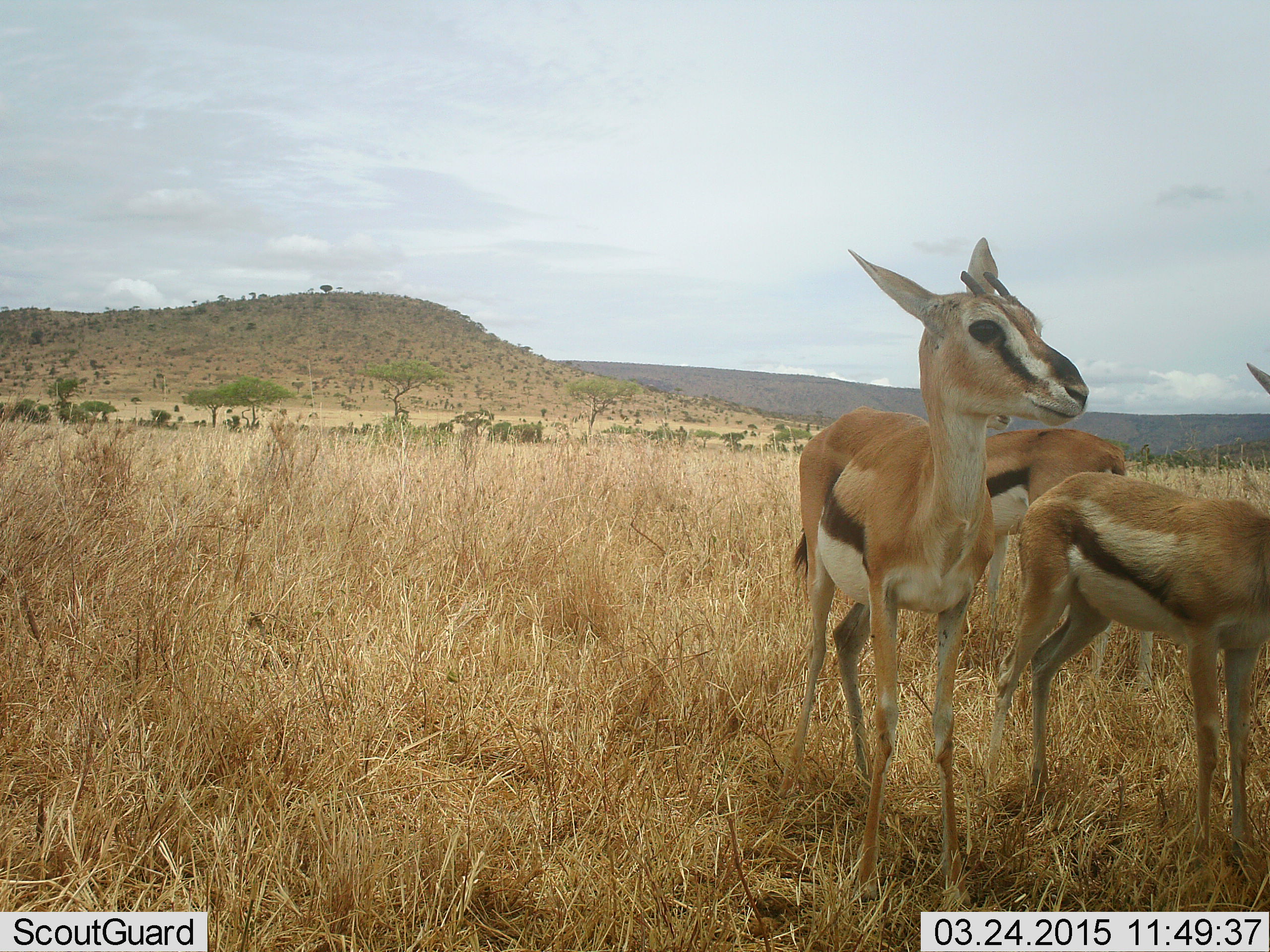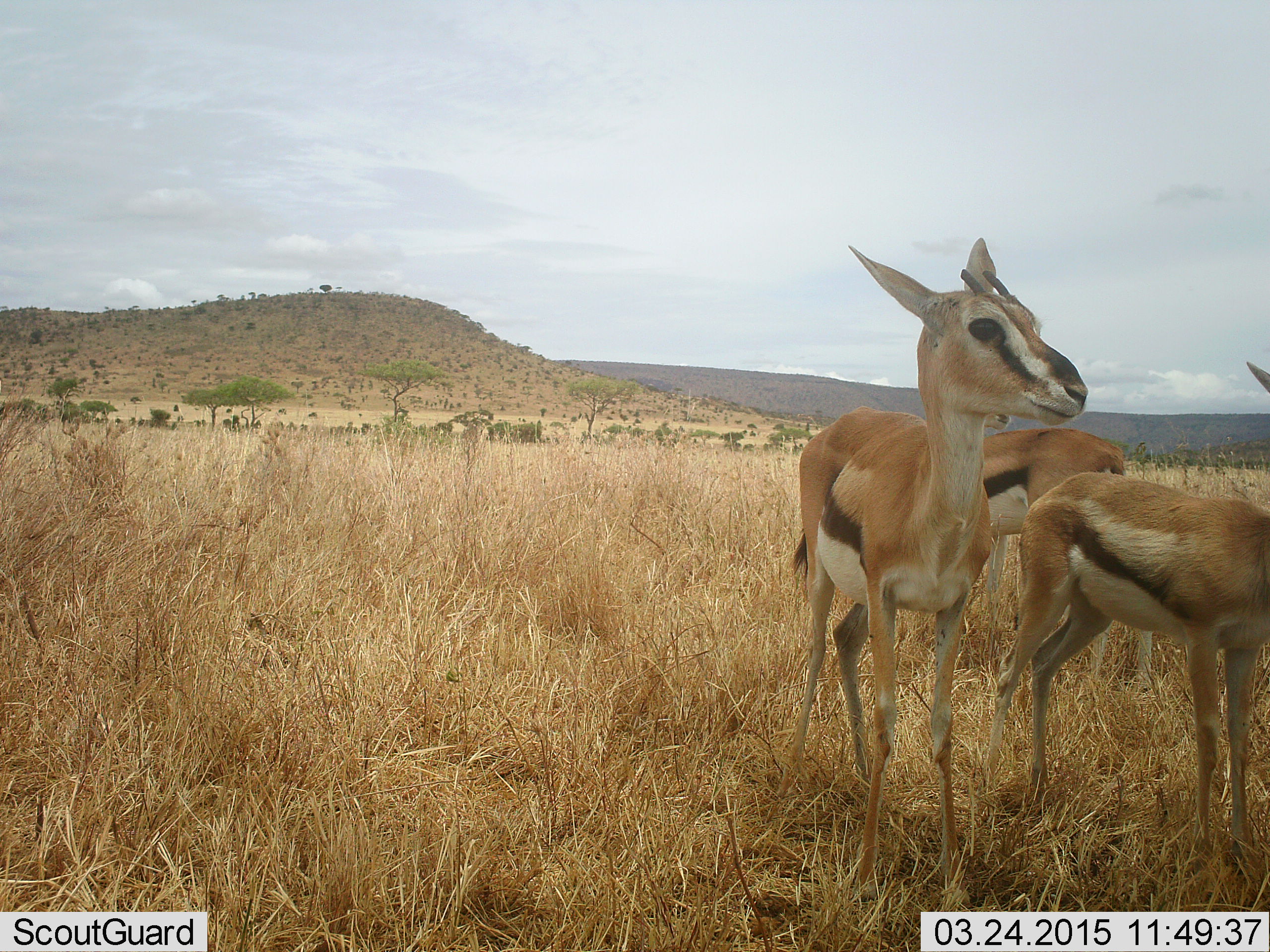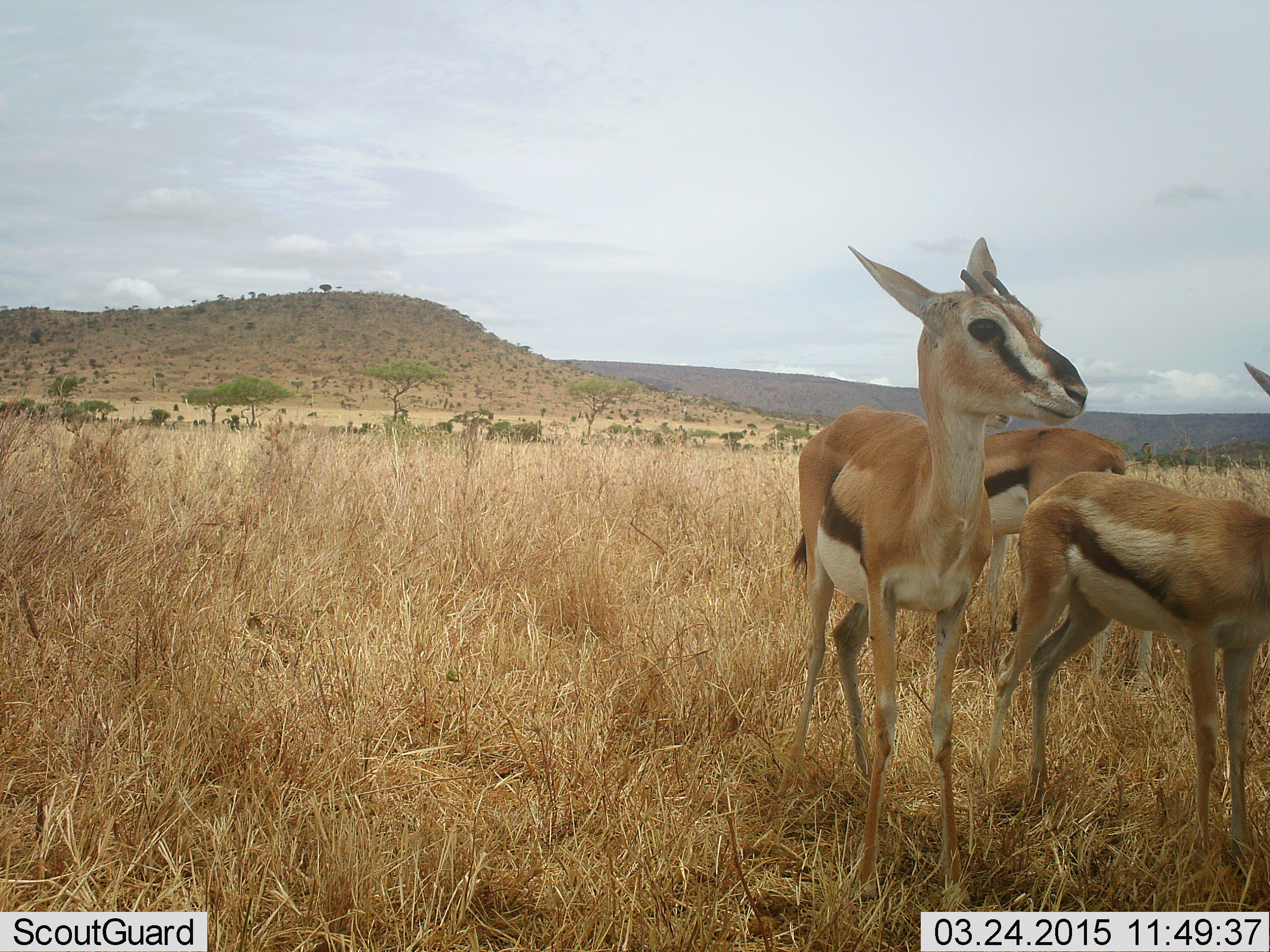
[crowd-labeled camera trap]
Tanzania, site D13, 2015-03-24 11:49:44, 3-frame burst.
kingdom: Animalia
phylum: Chordata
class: Mammalia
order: Artiodactyla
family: Bovidae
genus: Eudorcas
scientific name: Eudorcas thomsonii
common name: thomson's gazelle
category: gazellethomsons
Gazellethomsons (thomson's gazelle) (Eudorcas thomsonii), count 3. Behavior (volunteer vote fractions): standing 100%, resting 0%, moving 0%, interacting 0%. Young present (vote fraction): 20%. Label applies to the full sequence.